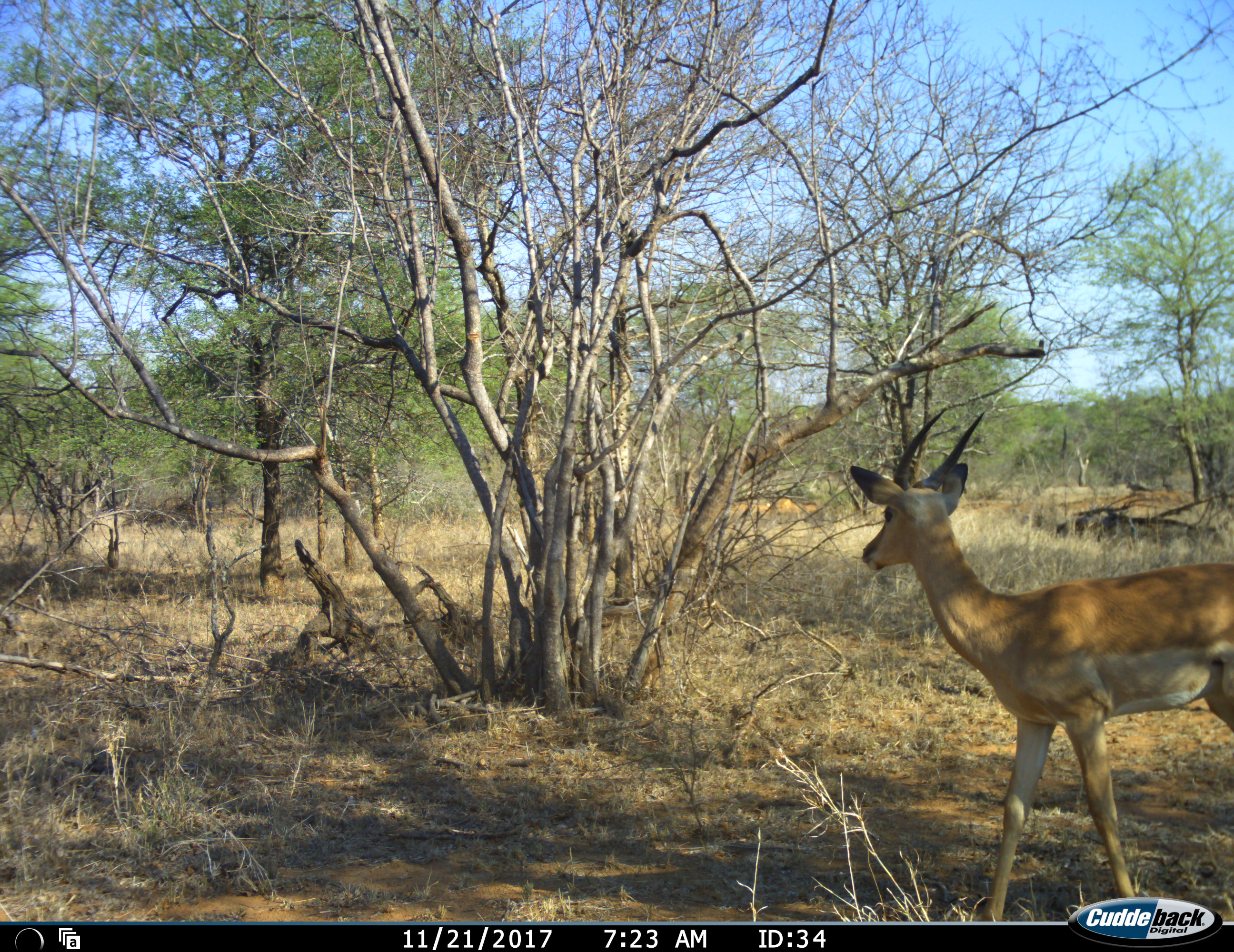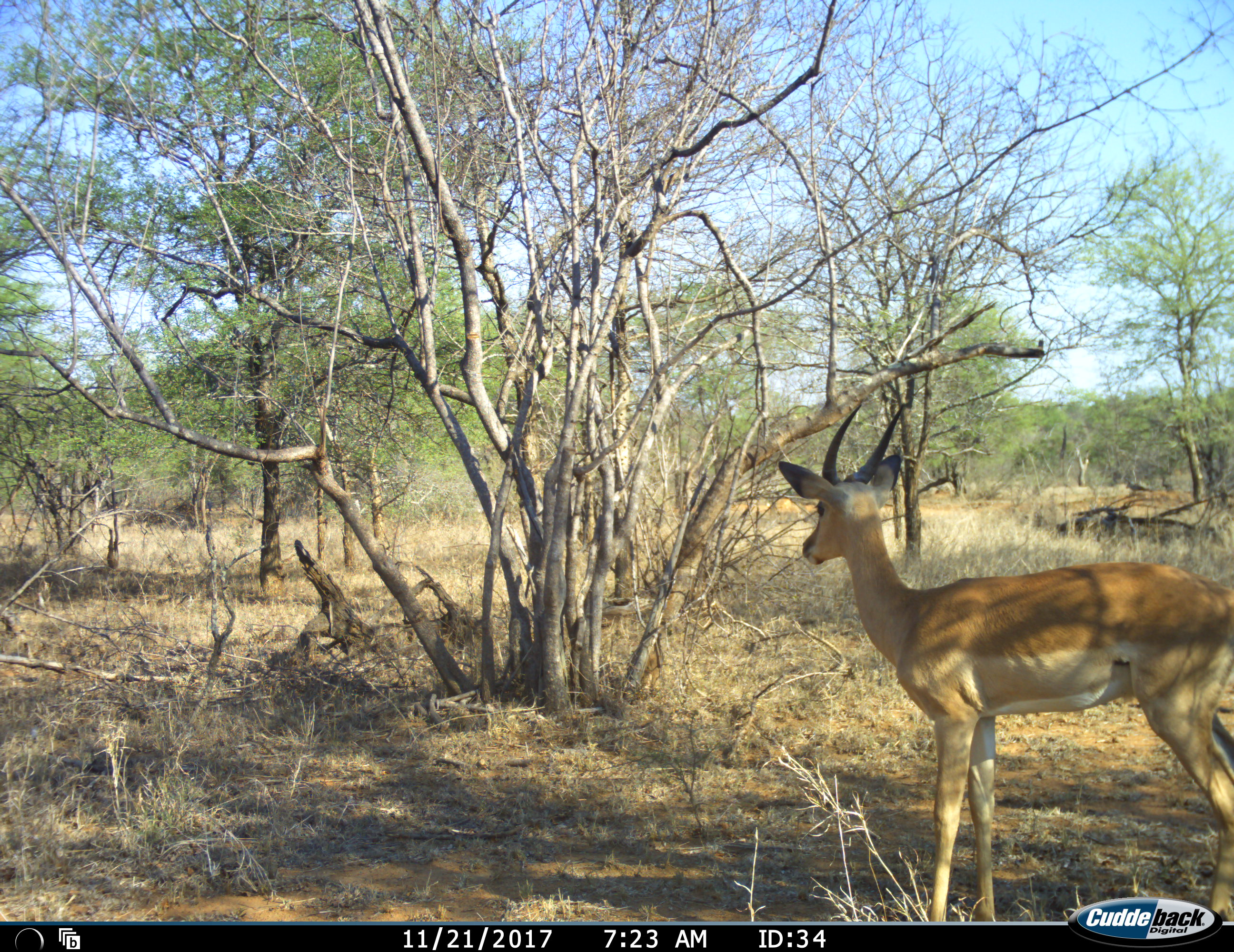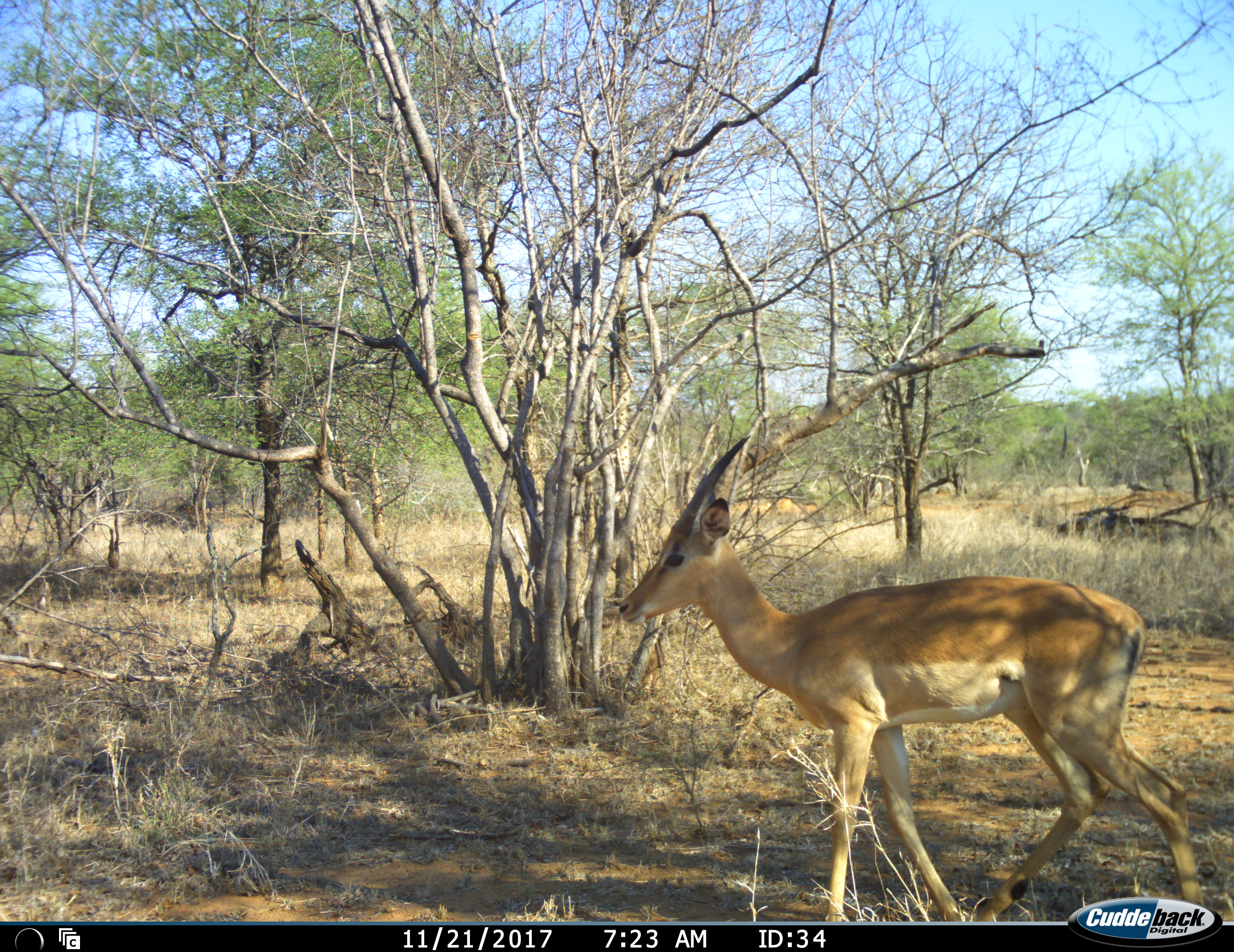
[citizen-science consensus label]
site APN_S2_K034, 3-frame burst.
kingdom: Animalia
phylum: Chordata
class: Mammalia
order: Artiodactyla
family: Bovidae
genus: Aepyceros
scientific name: Aepyceros melampus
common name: impala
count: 1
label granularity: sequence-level